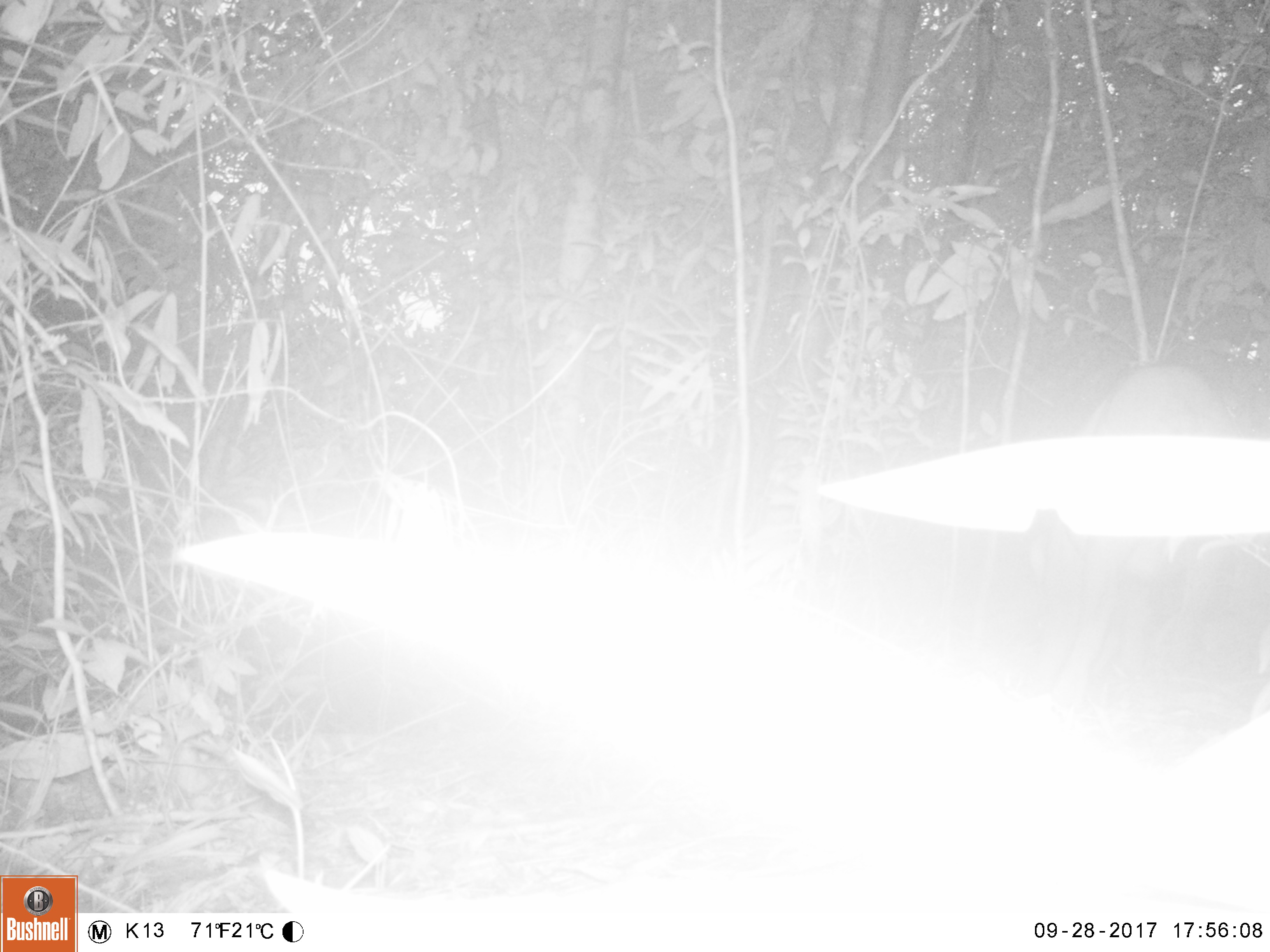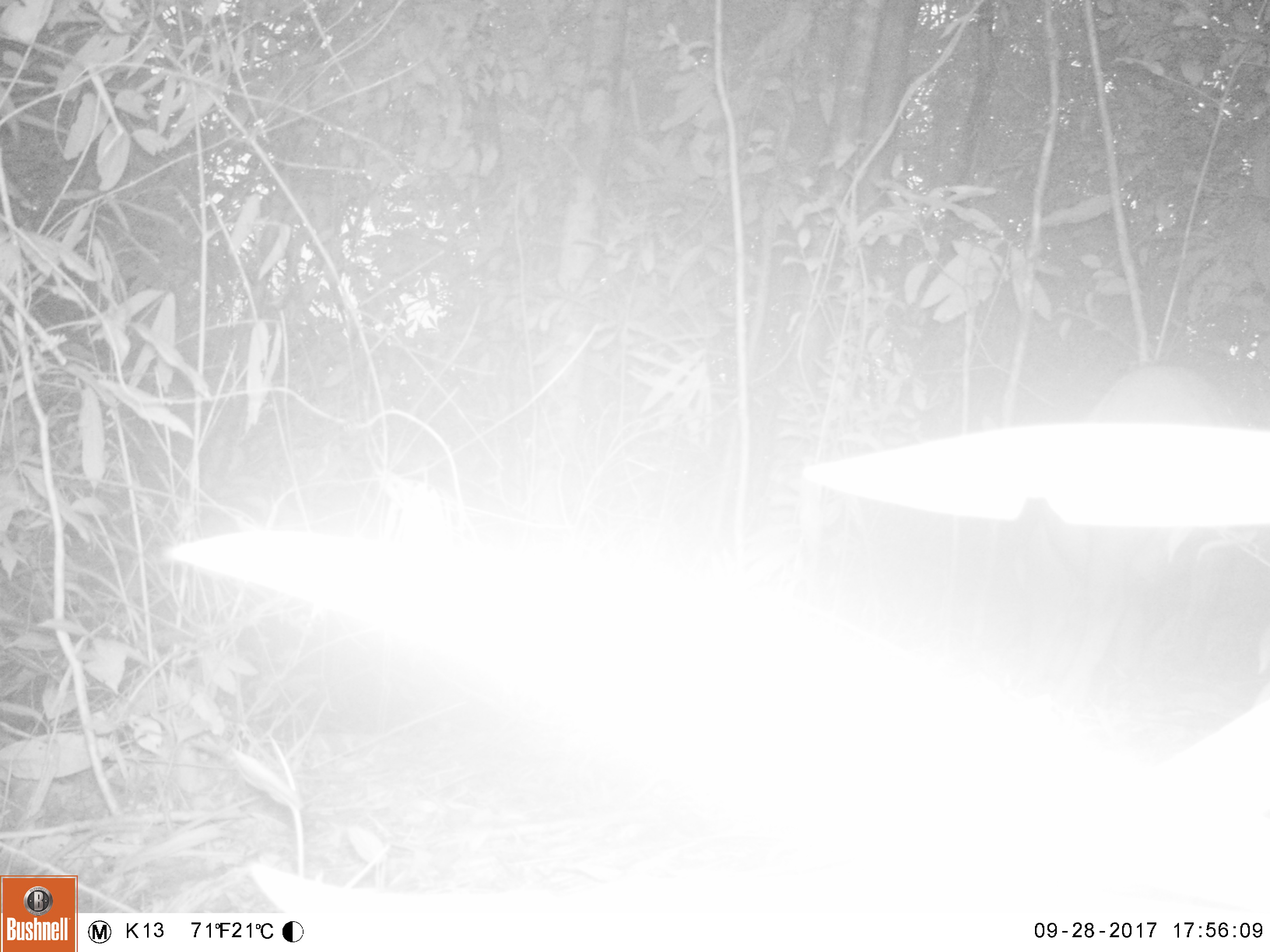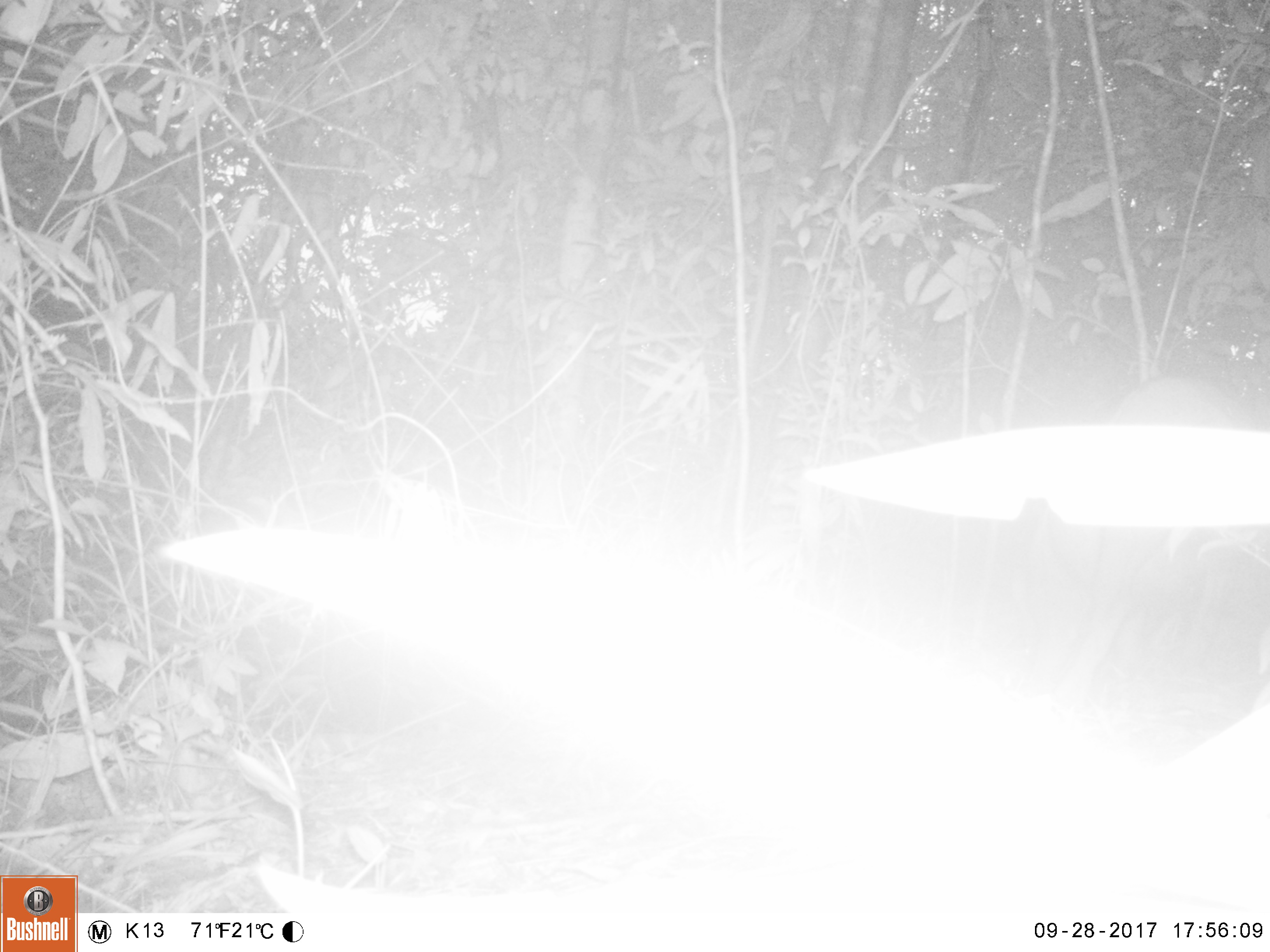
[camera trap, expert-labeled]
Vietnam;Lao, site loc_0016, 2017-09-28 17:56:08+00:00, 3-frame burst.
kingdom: Animalia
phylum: Chordata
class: Mammalia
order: Artiodactyla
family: Suidae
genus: Sus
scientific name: Sus scrofa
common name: eurasian wild pig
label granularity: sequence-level